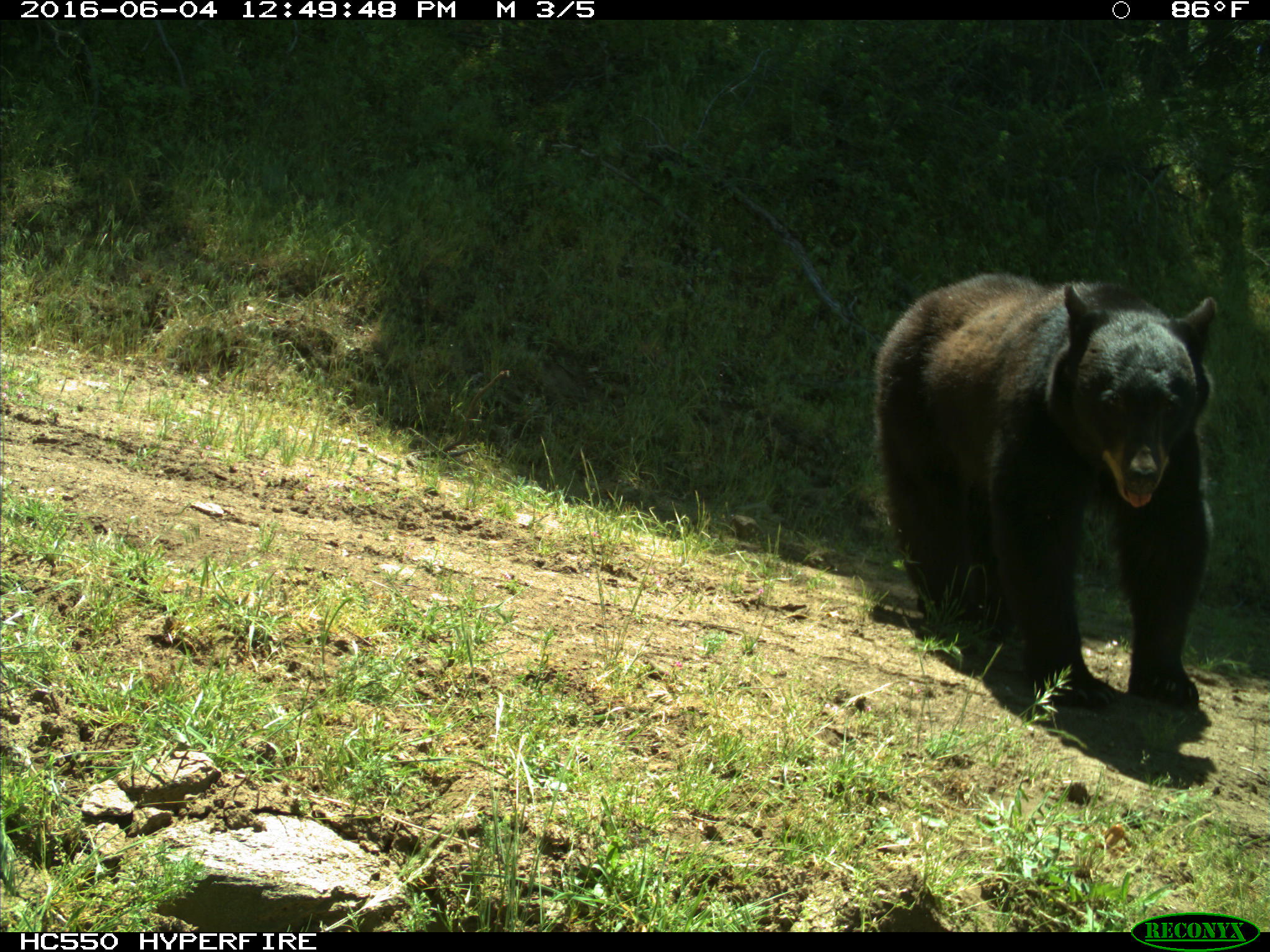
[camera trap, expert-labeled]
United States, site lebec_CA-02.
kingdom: Animalia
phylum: Chordata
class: Mammalia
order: Carnivora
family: Ursidae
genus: Ursus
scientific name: Ursus americanus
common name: american black bear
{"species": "Ursus americanus (american black bear)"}